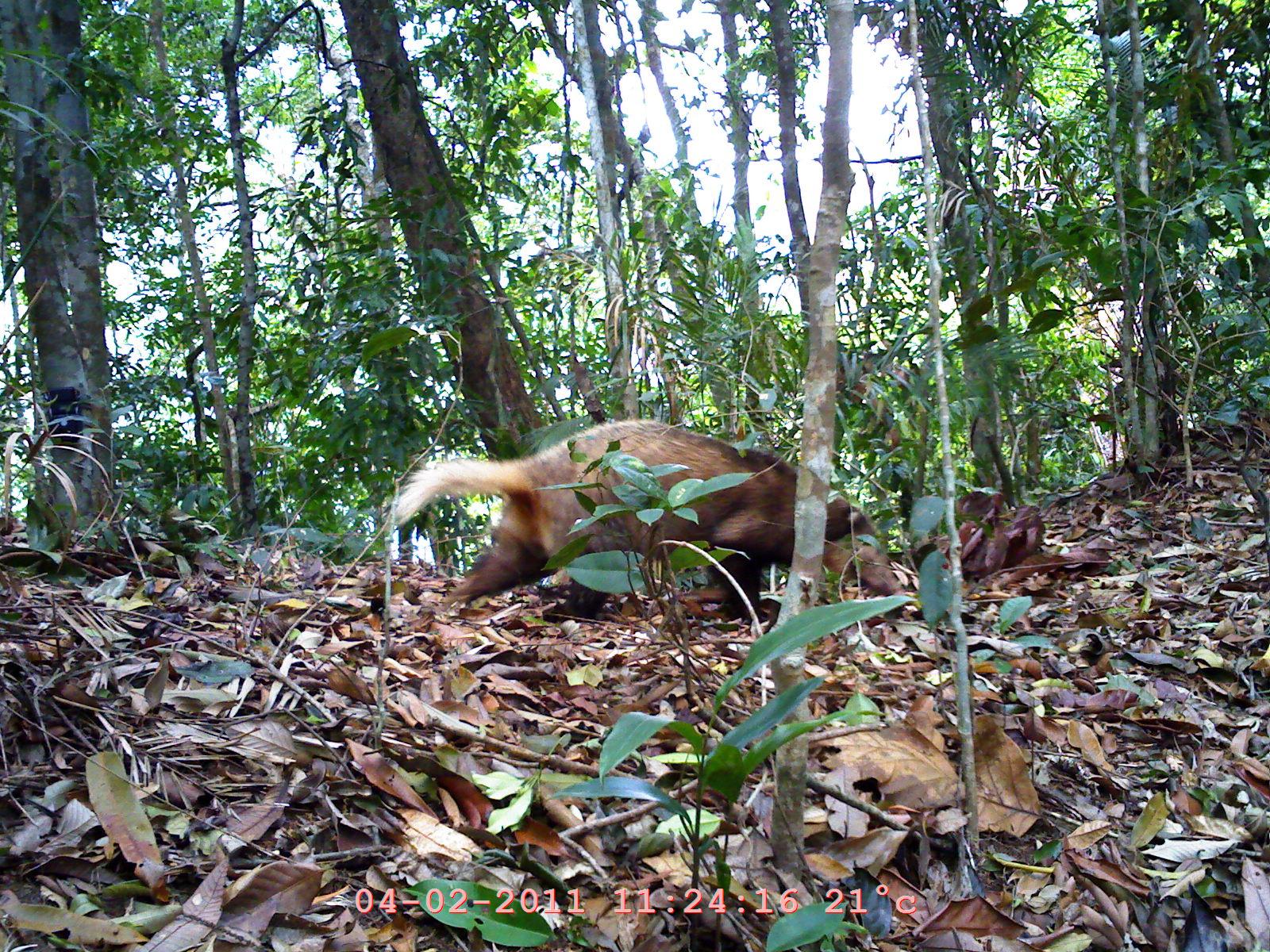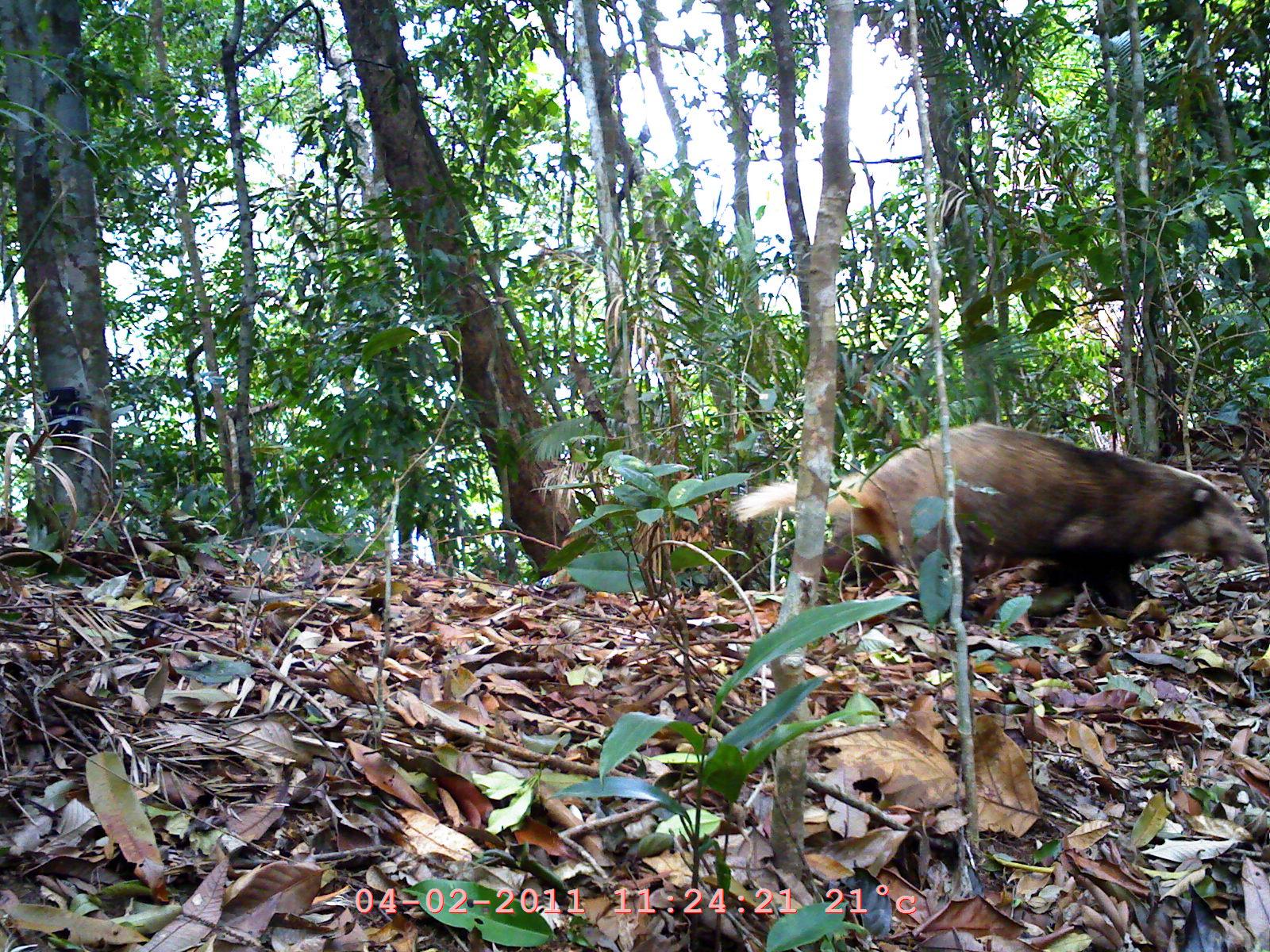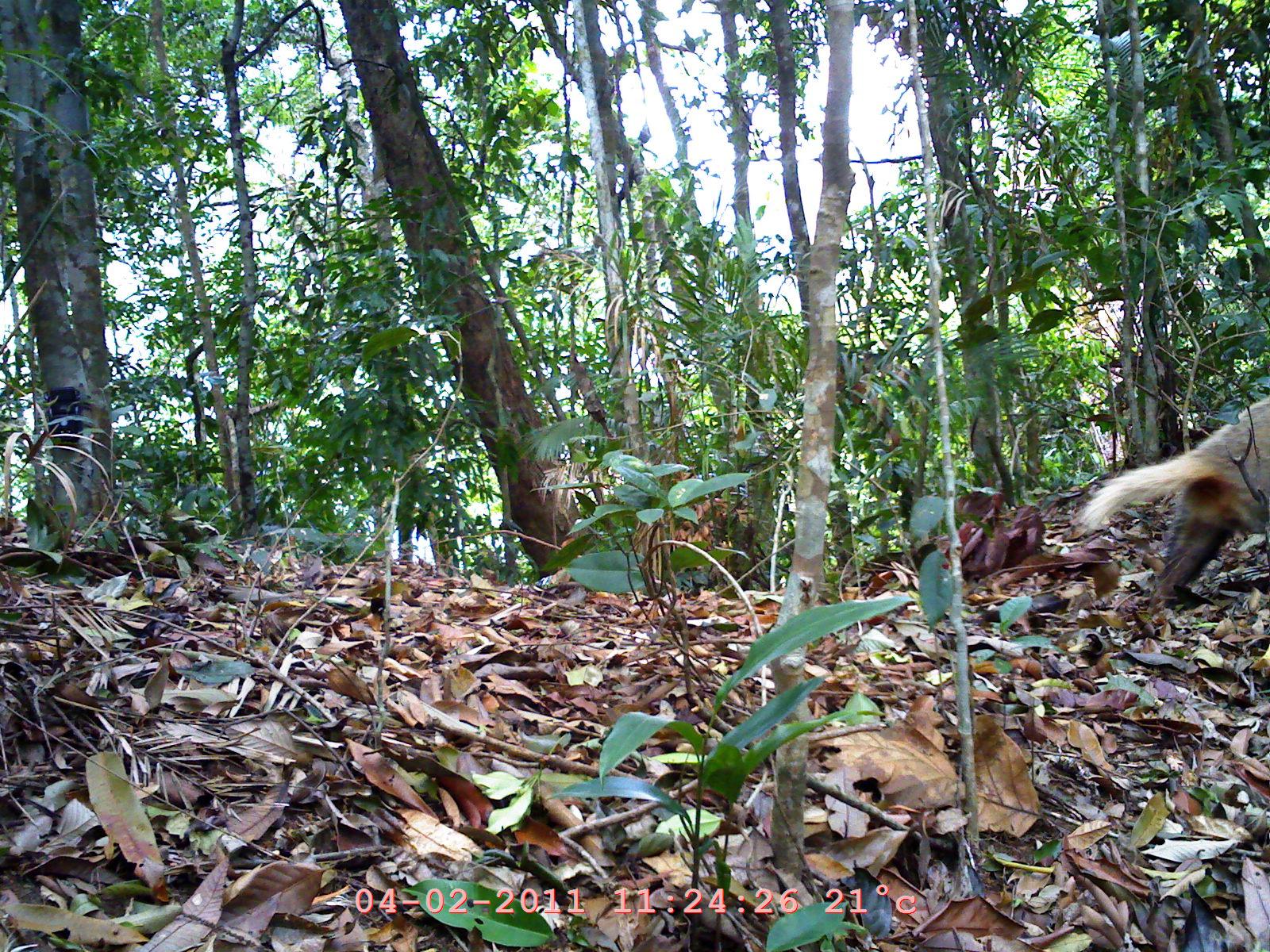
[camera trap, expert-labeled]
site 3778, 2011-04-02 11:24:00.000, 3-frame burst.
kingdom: Animalia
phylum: Chordata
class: Mammalia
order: Carnivora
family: Mustelidae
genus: Arctonyx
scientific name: Arctonyx collaris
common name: greater hog badger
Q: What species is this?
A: Arctonyx collaris (greater hog badger).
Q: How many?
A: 1.